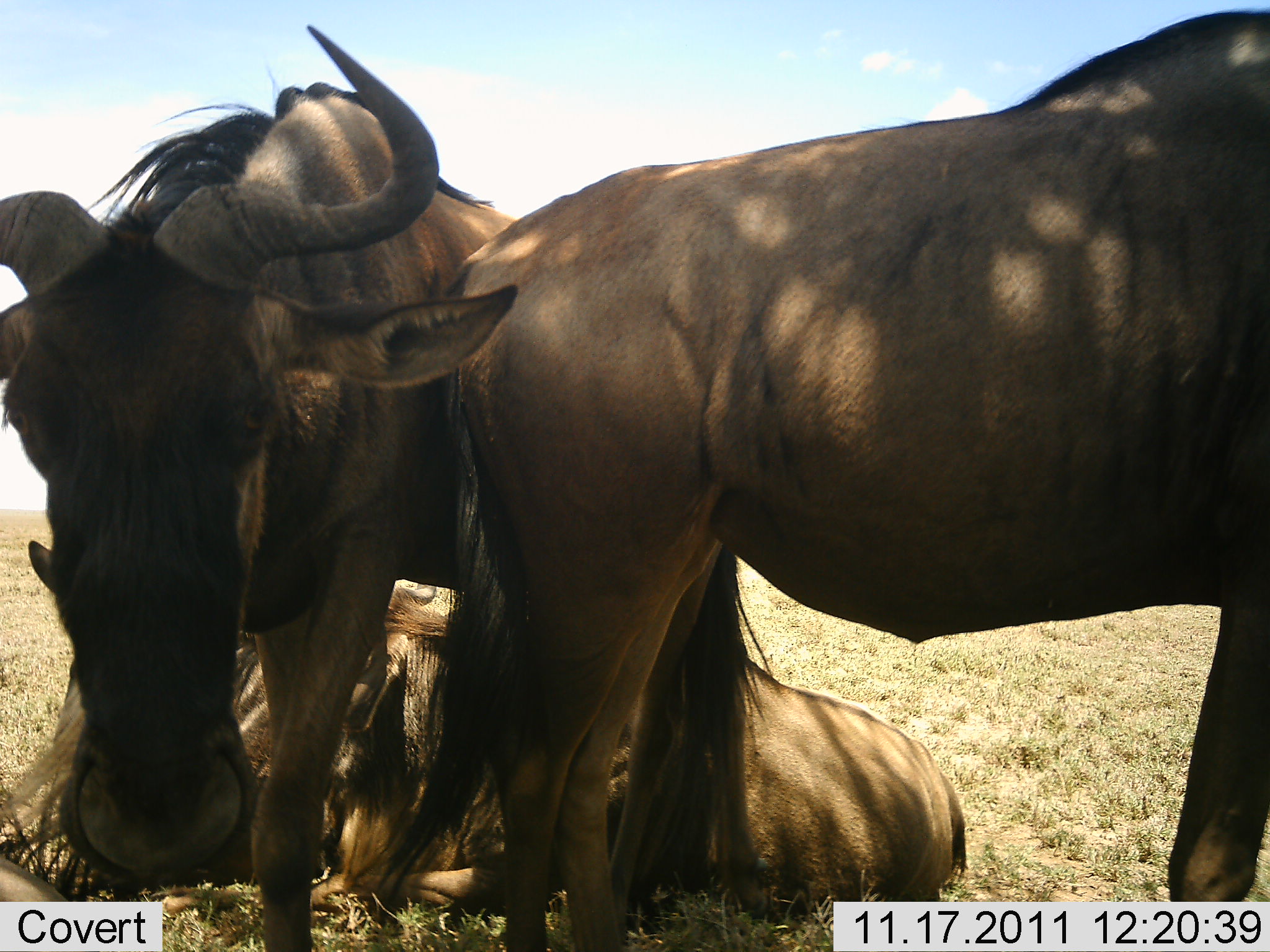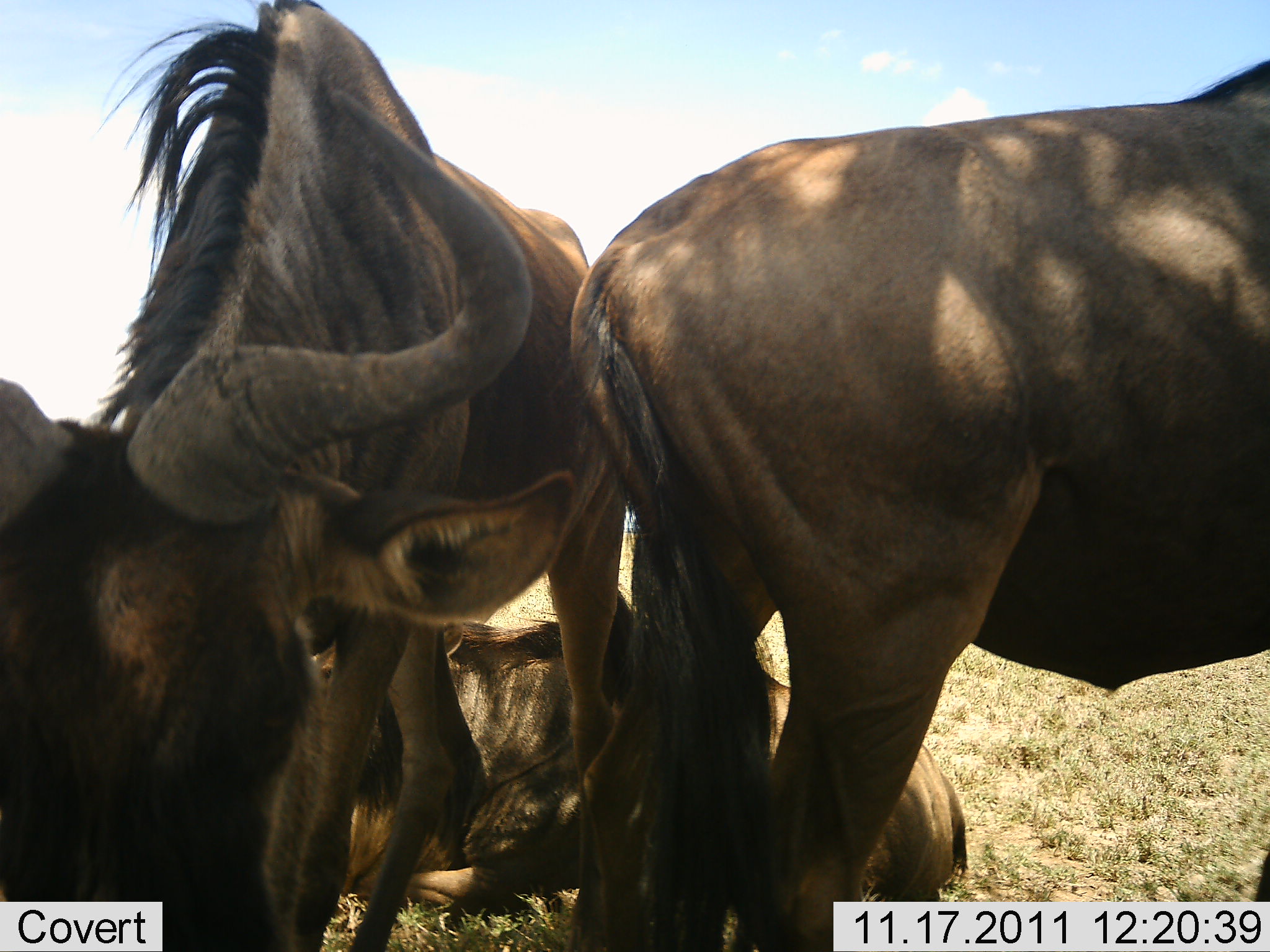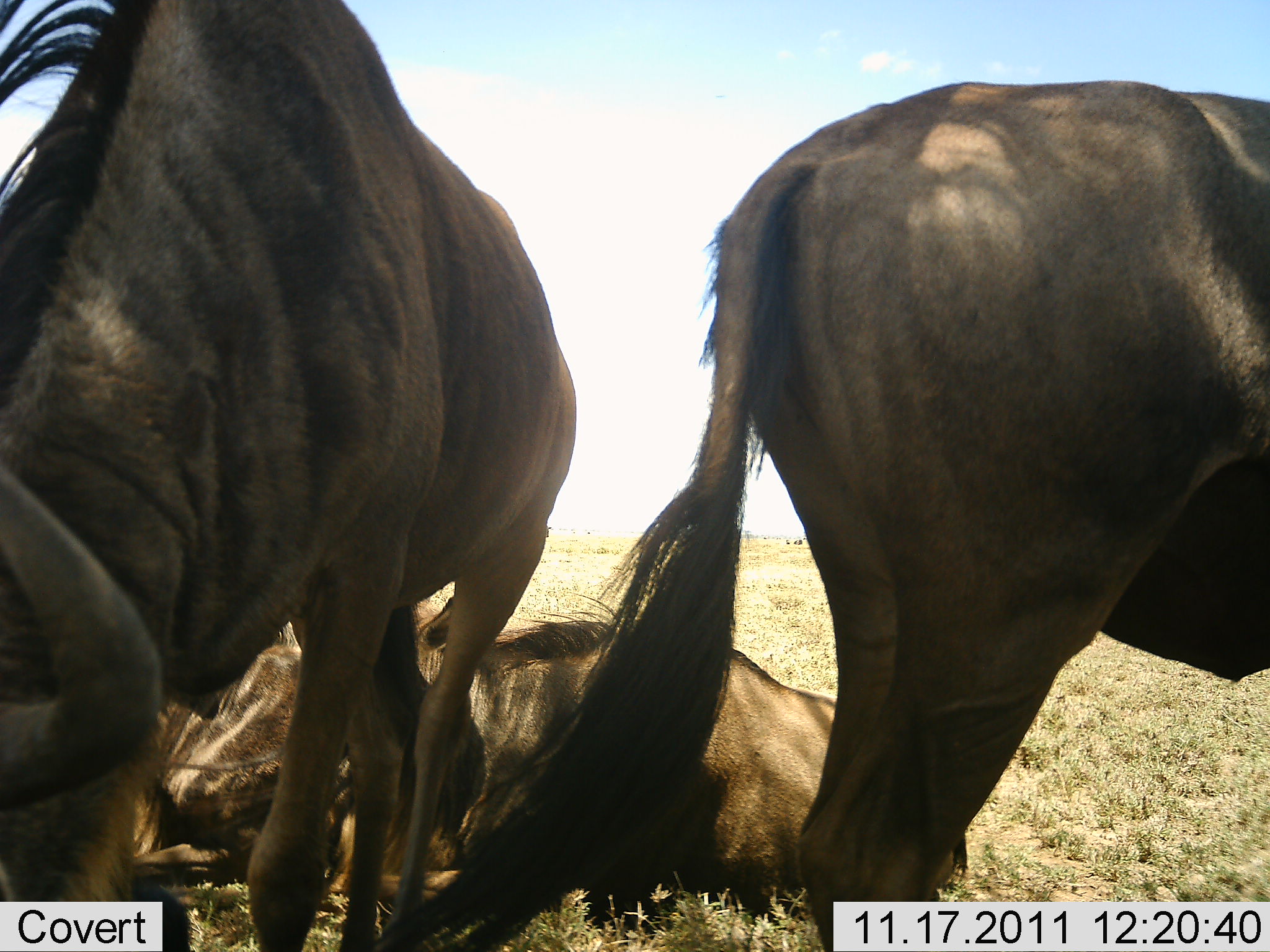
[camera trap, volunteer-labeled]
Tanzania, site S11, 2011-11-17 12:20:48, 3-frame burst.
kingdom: Animalia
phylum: Chordata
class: Mammalia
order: Artiodactyla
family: Bovidae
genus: Connochaetes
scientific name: Connochaetes taurinus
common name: blue wildebeest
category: wildebeest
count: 3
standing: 54%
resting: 92%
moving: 31%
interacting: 15%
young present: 0%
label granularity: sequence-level